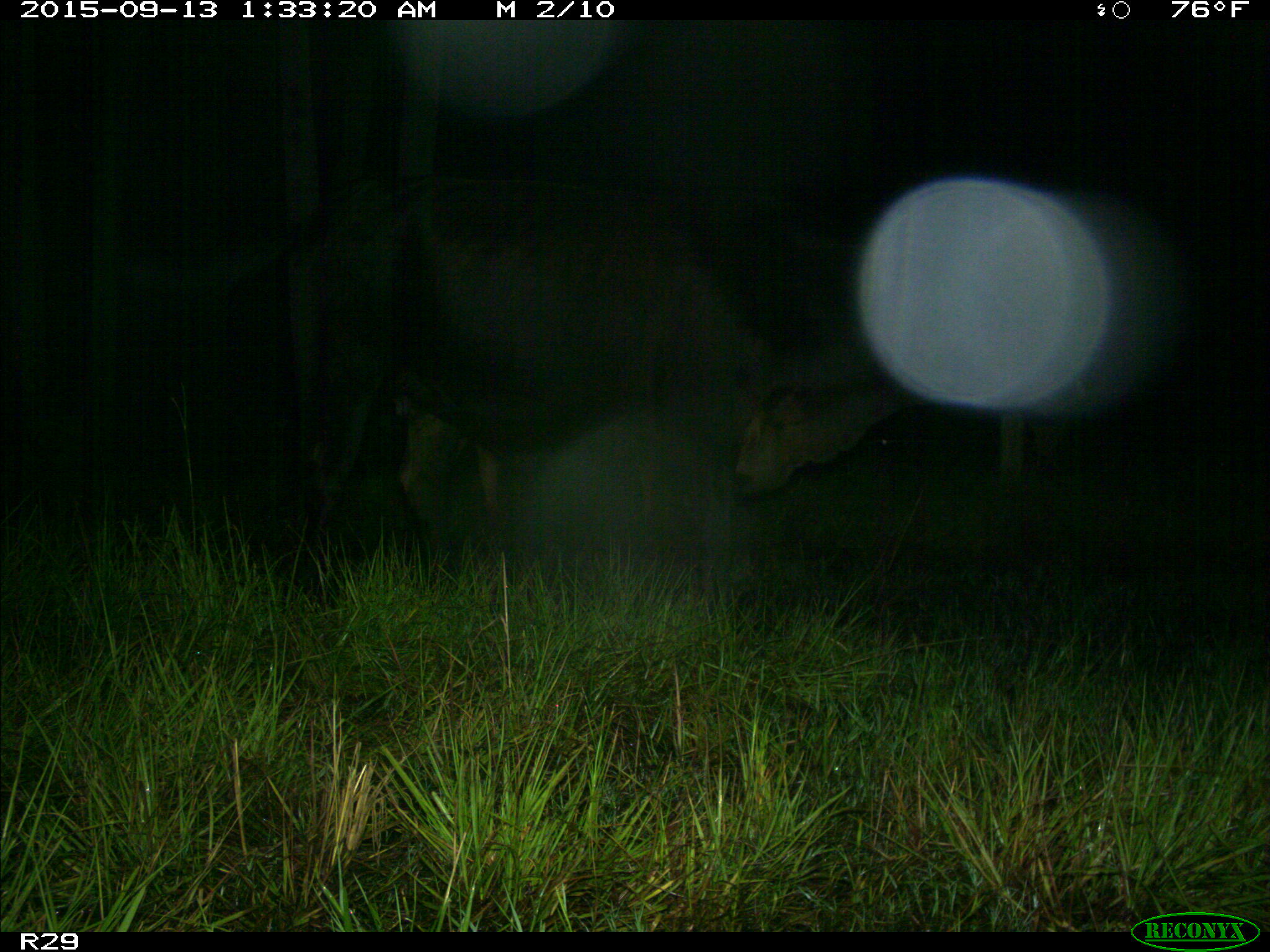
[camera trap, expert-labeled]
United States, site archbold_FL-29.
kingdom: Animalia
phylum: Chordata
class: Mammalia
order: Artiodactyla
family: Bovidae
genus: Bos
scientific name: Bos taurus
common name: domestic cow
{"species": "Bos taurus (domestic cow)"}